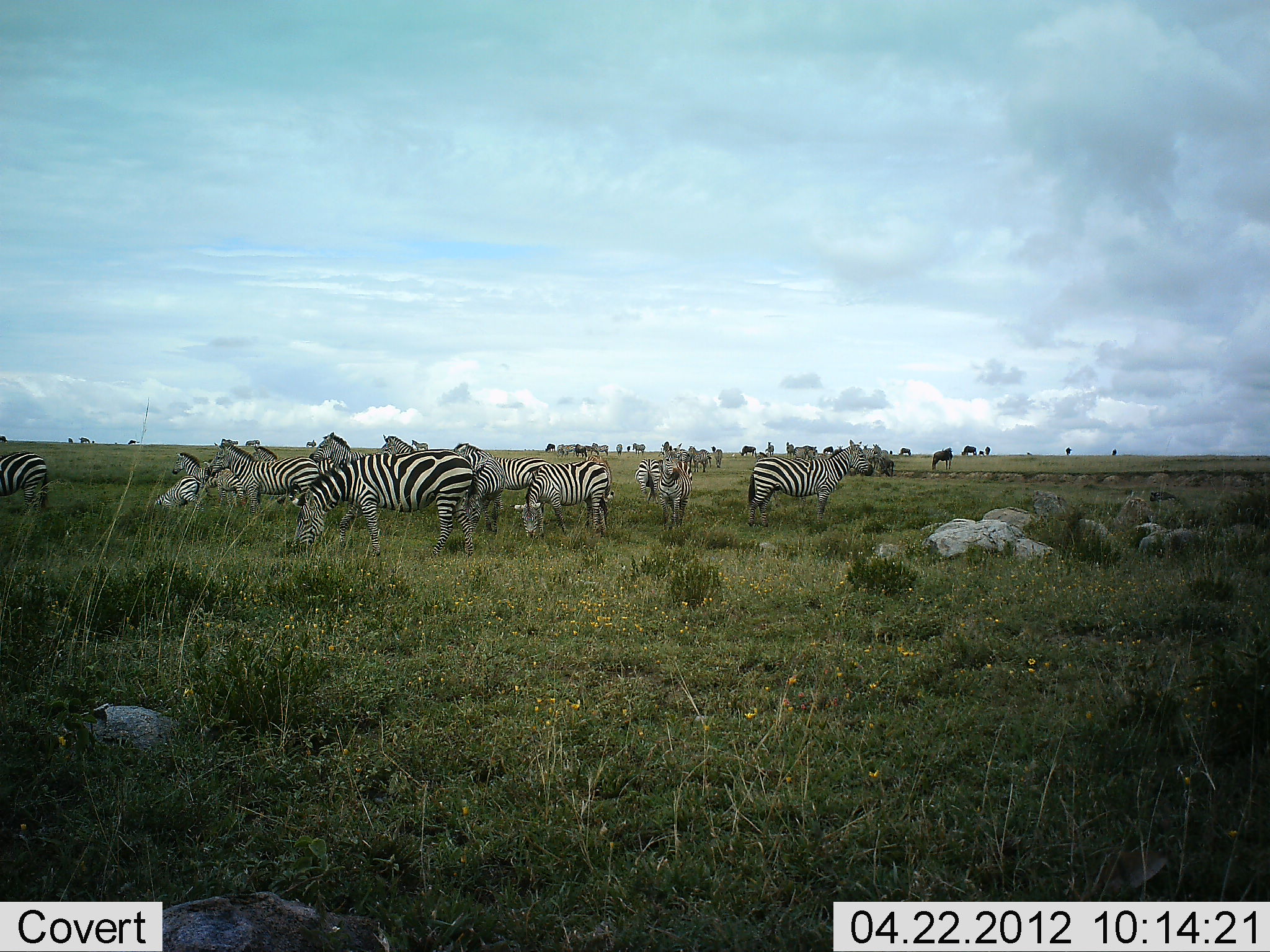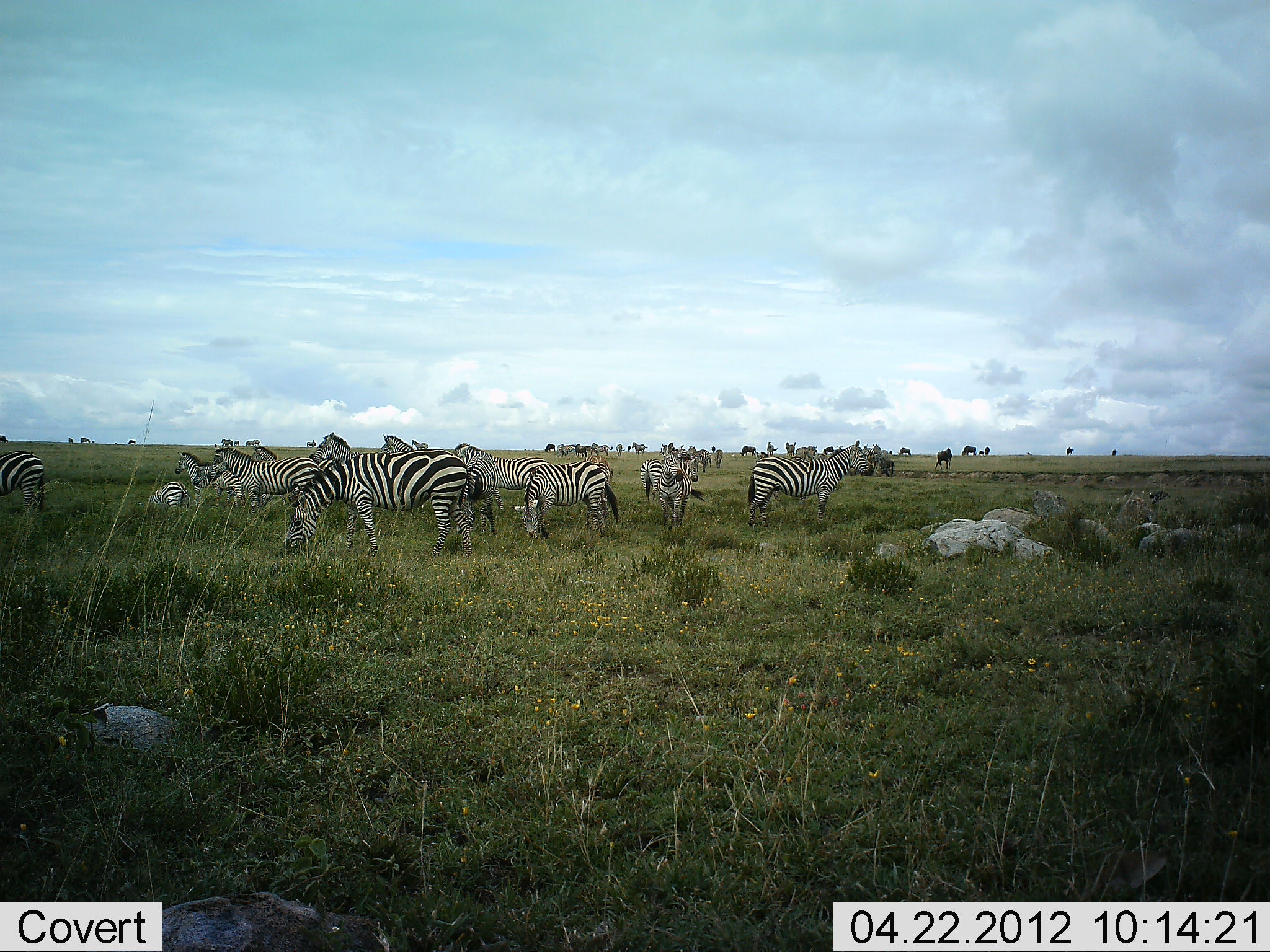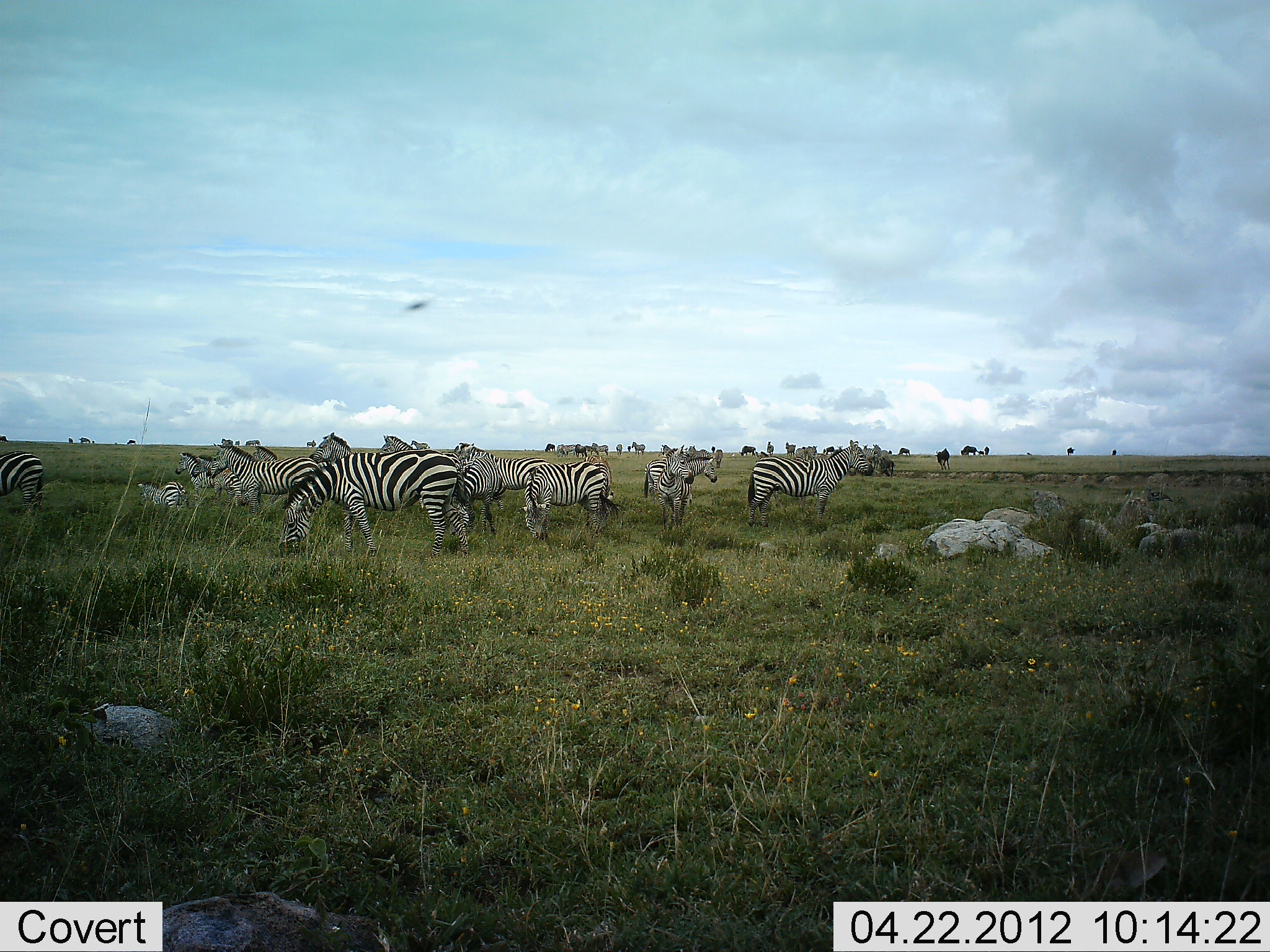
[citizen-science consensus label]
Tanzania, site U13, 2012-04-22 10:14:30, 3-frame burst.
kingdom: Animalia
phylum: Chordata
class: Mammalia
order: Perissodactyla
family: Equidae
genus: Equus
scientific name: Equus quagga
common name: plains zebra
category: zebra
Zebra (plains zebra) (Equus quagga), count 11-50. Behavior (volunteer vote fractions): standing 81%, resting 12%, moving 19%, interacting 8%. Young present (vote fraction): 23%. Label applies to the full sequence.